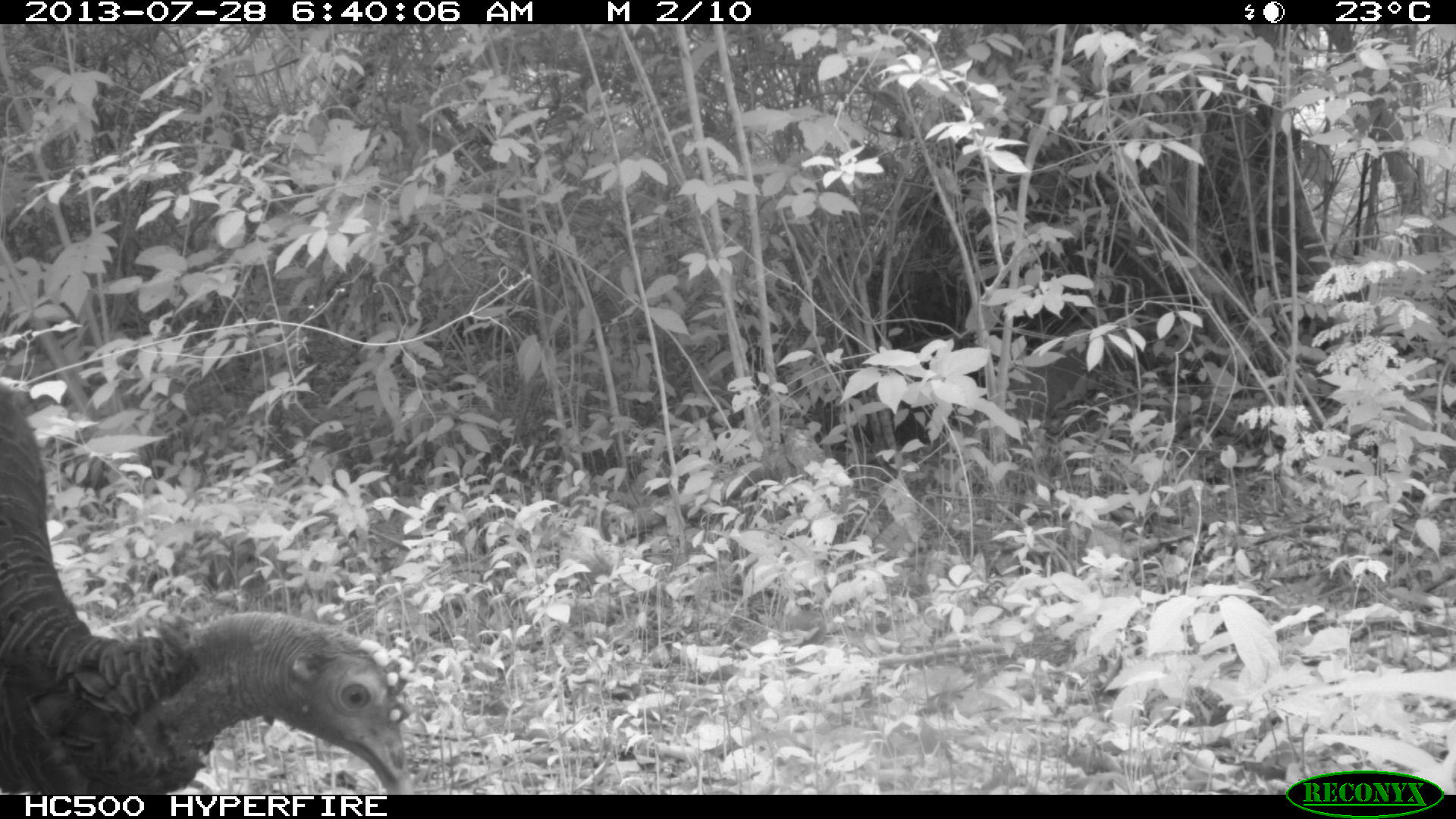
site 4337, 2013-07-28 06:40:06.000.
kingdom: Animalia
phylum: Chordata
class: Aves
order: Galliformes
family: Phasianidae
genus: Meleagris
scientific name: Meleagris ocellata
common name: ocellated turkey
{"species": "Meleagris ocellata (ocellated turkey)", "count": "1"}